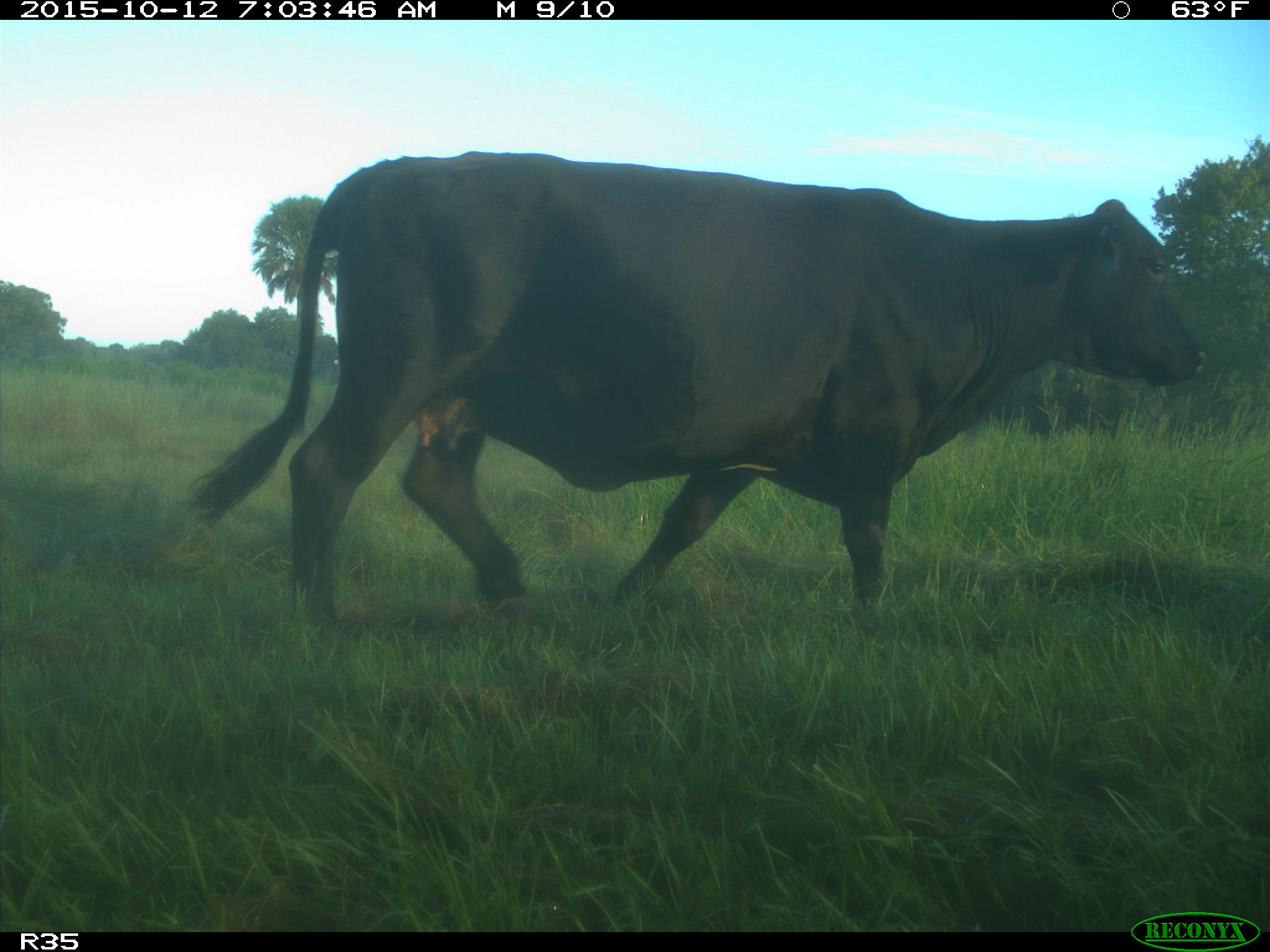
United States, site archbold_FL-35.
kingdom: Animalia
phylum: Chordata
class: Mammalia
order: Artiodactyla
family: Bovidae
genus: Bos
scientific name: Bos taurus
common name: domestic cow